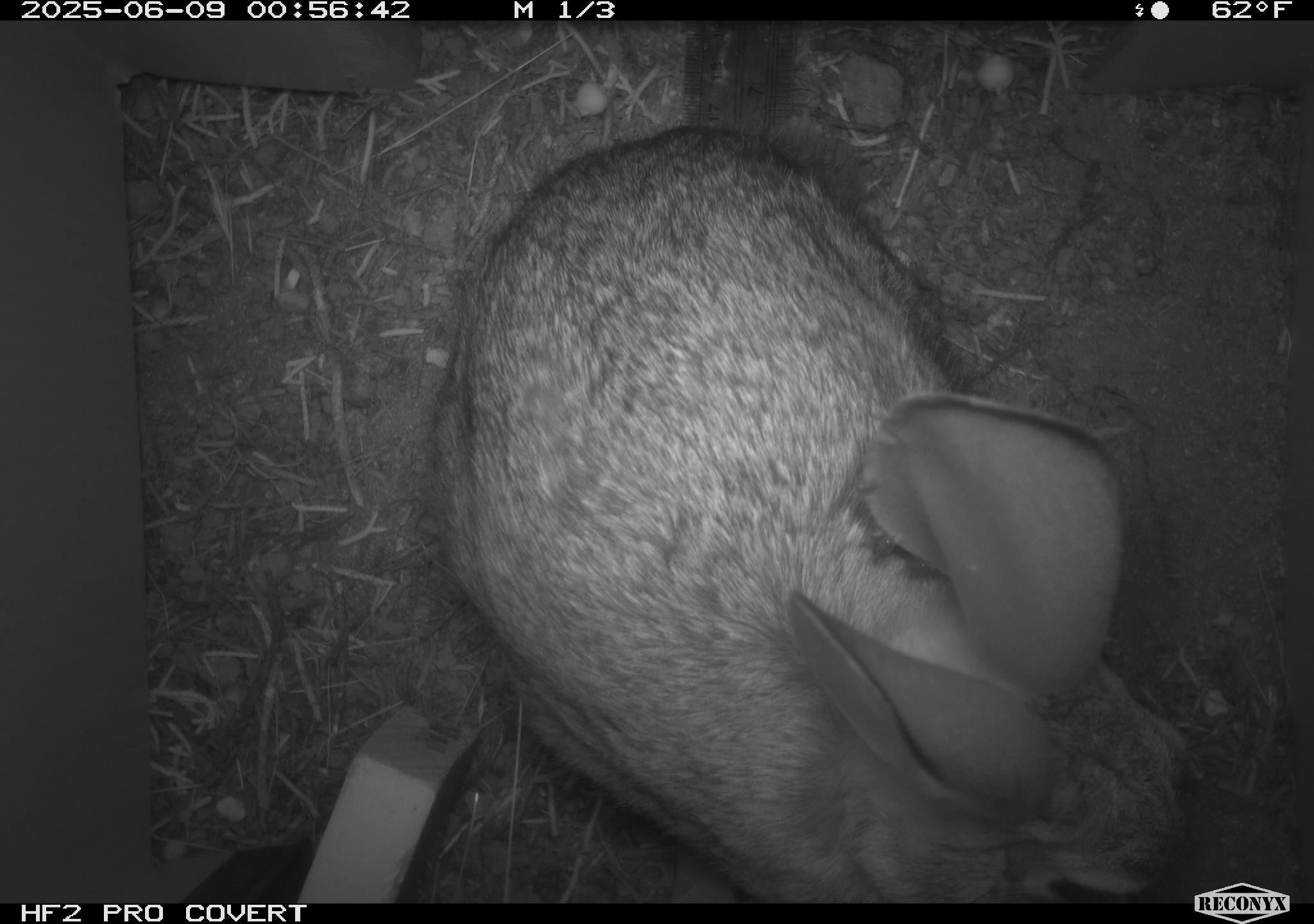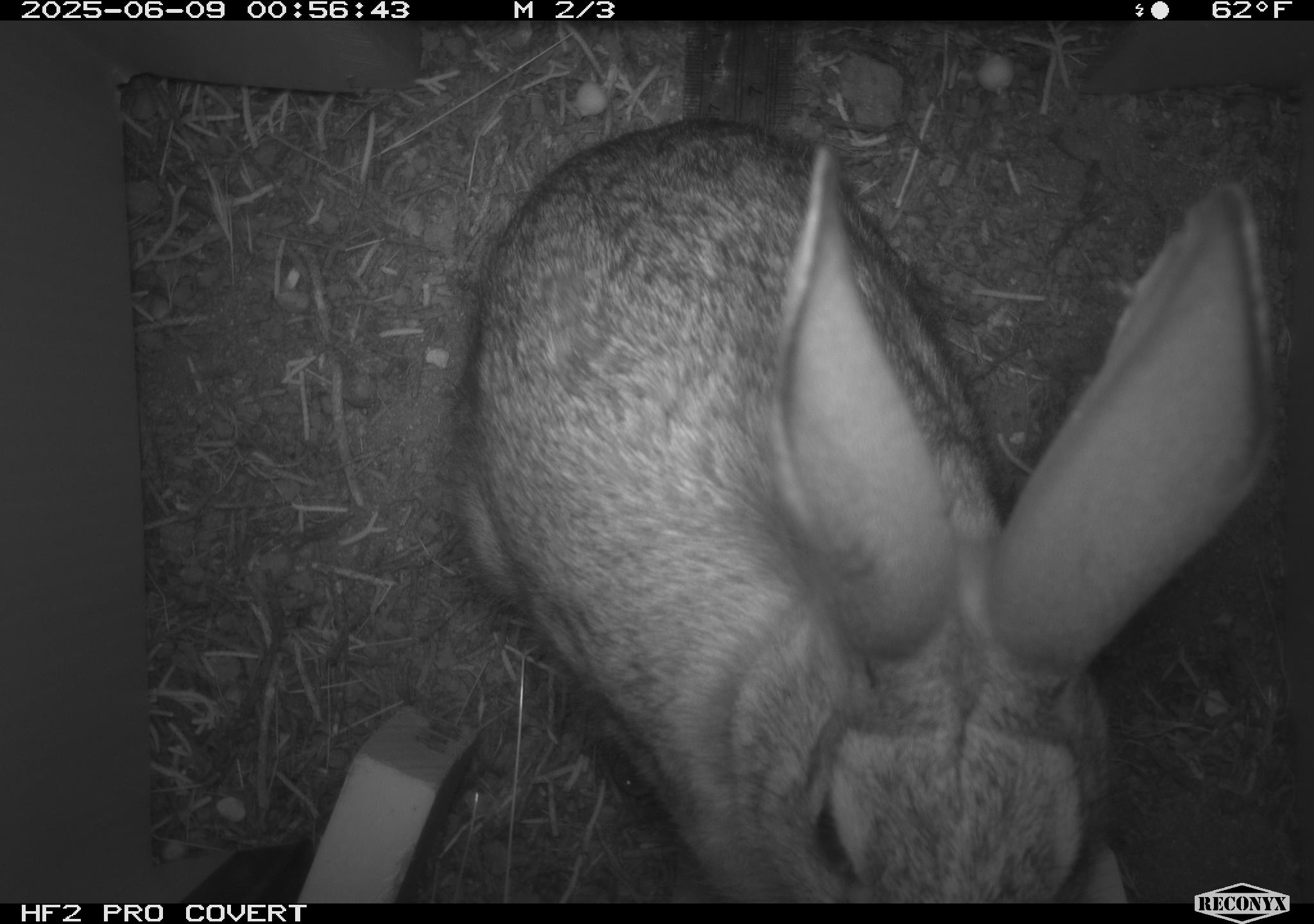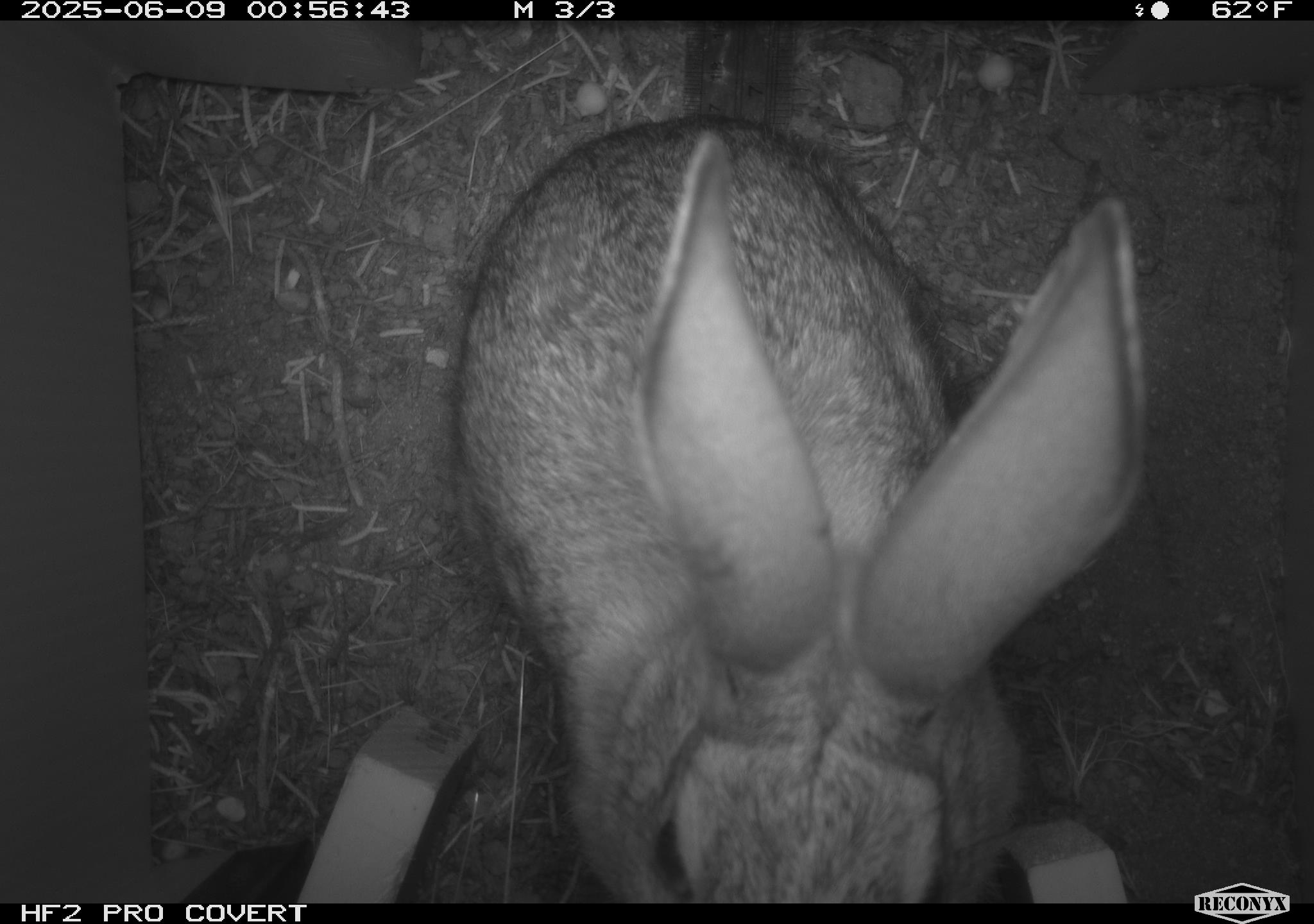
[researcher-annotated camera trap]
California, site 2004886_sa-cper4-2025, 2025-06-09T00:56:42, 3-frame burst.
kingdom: Animalia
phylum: Chordata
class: Mammalia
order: Lagomorpha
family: Leporidae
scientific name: Leporidae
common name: rabbit or hare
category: rabbit and hare family